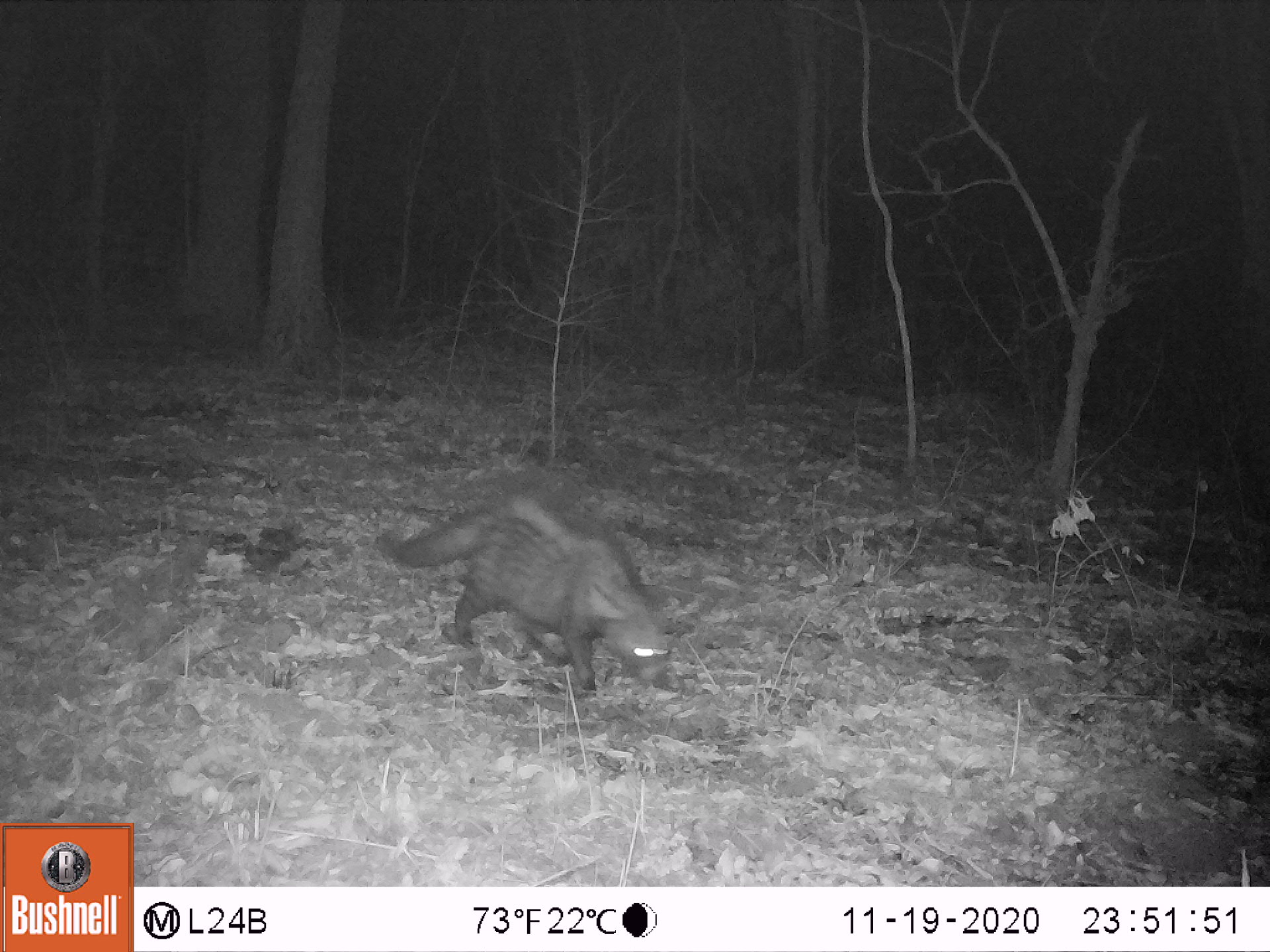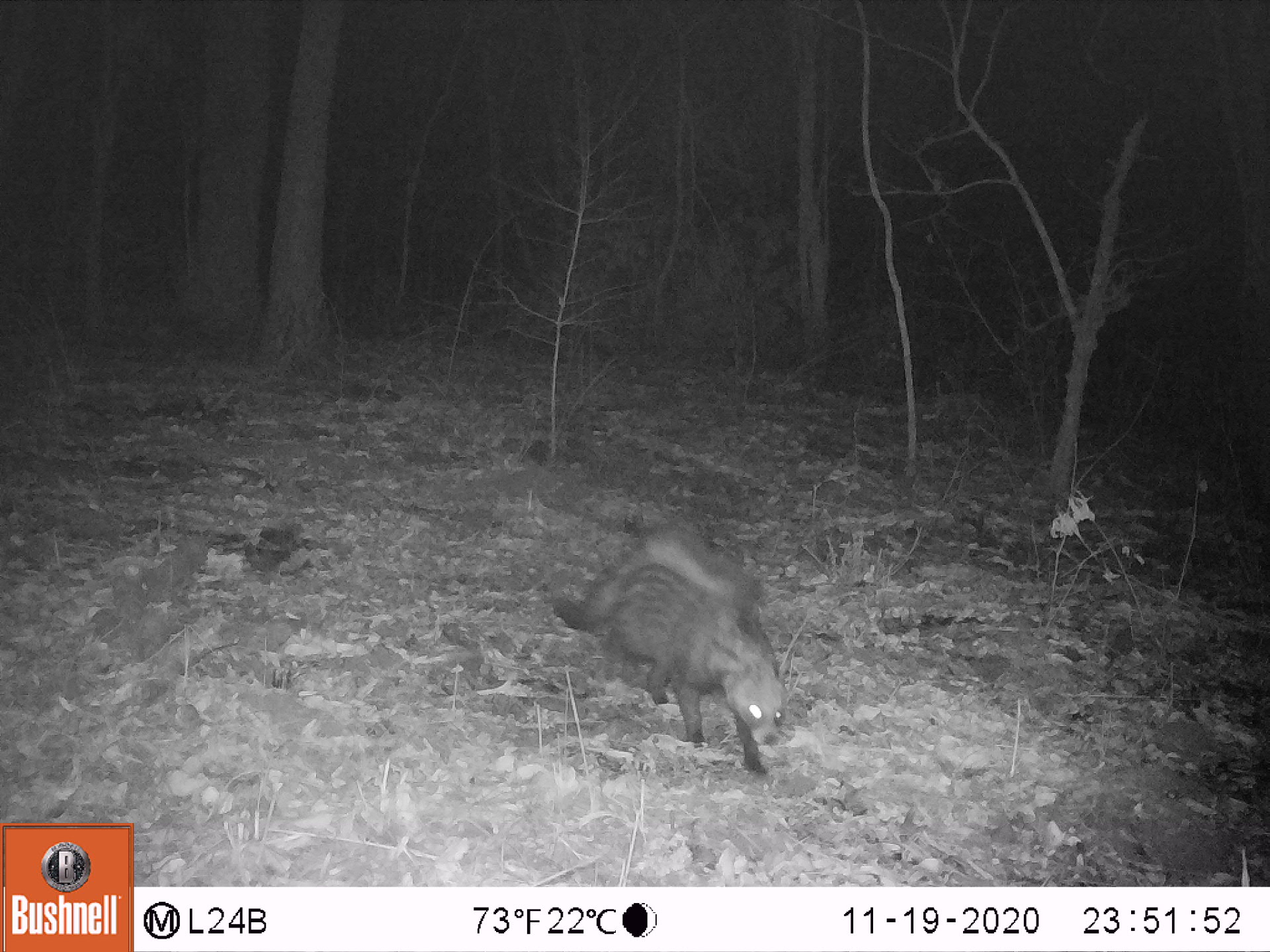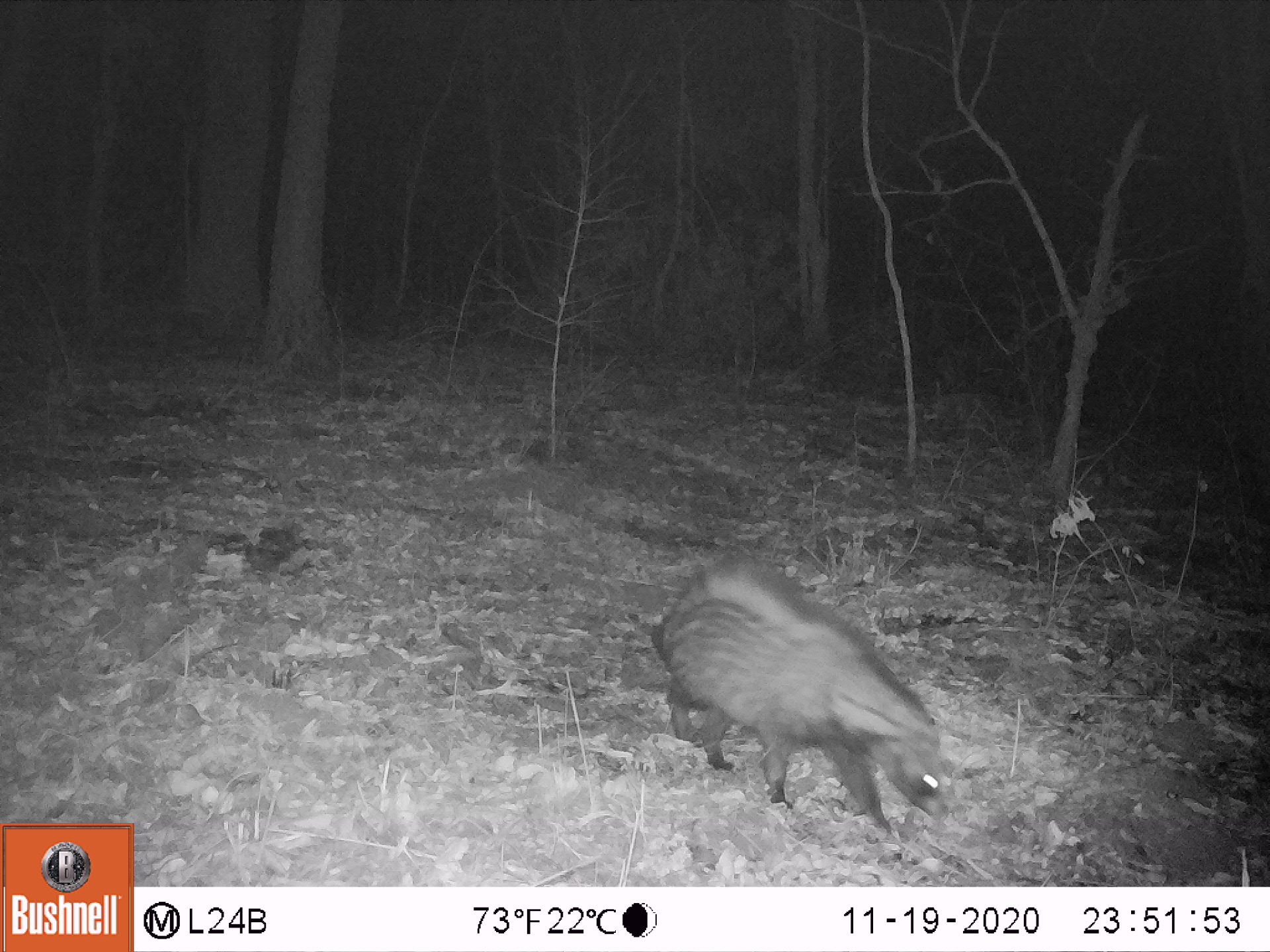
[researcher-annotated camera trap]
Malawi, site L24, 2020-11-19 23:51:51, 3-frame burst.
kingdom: Animalia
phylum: Chordata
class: Mammalia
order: Carnivora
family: Viverridae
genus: Civettictis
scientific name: Civettictis civetta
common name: african civet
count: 1